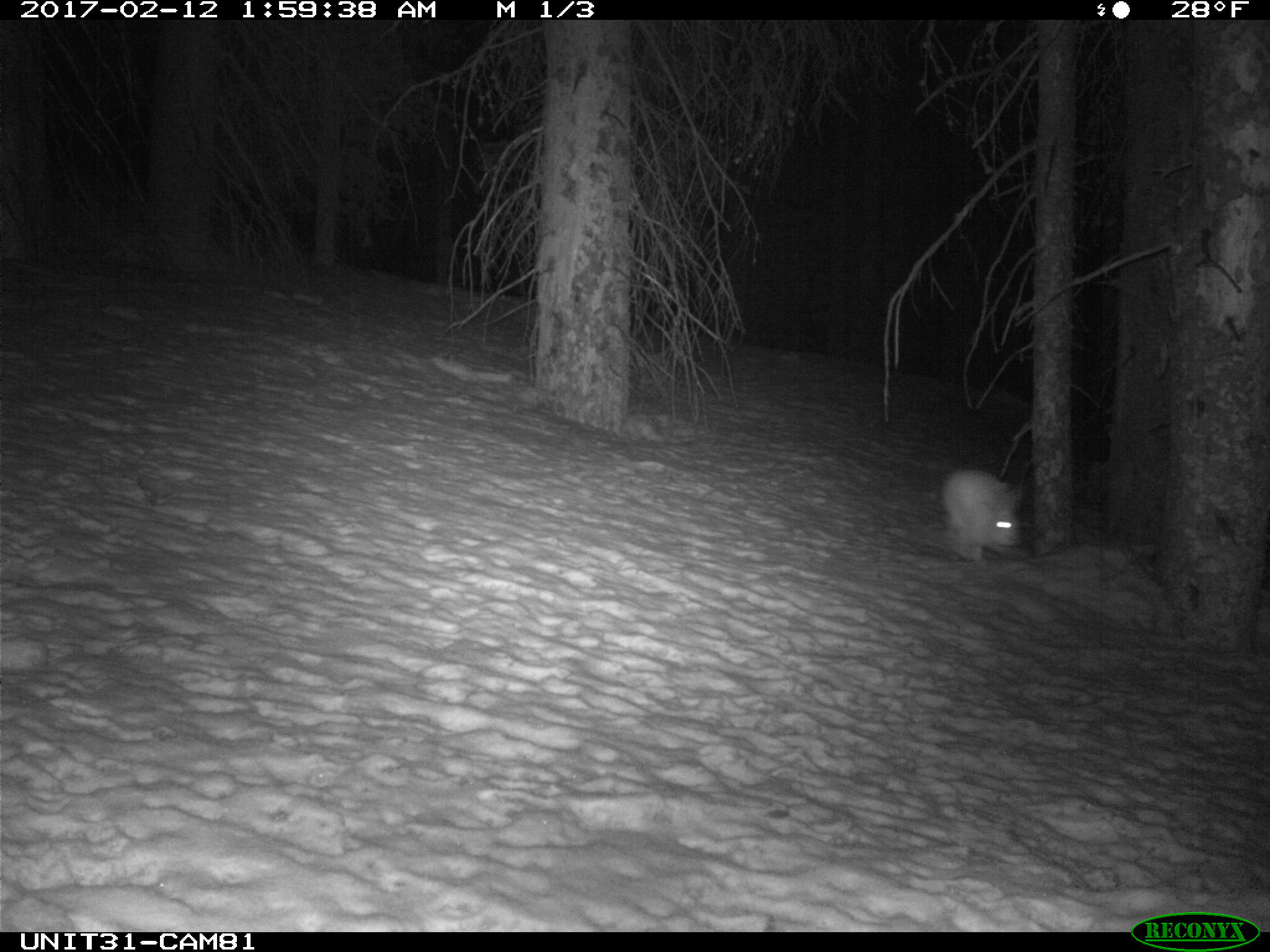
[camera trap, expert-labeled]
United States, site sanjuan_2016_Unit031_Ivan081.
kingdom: Animalia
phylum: Chordata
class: Mammalia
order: Lagomorpha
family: Leporidae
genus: Lepus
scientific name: Lepus americanus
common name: snowshoe hare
Lepus americanus (snowshoe hare).